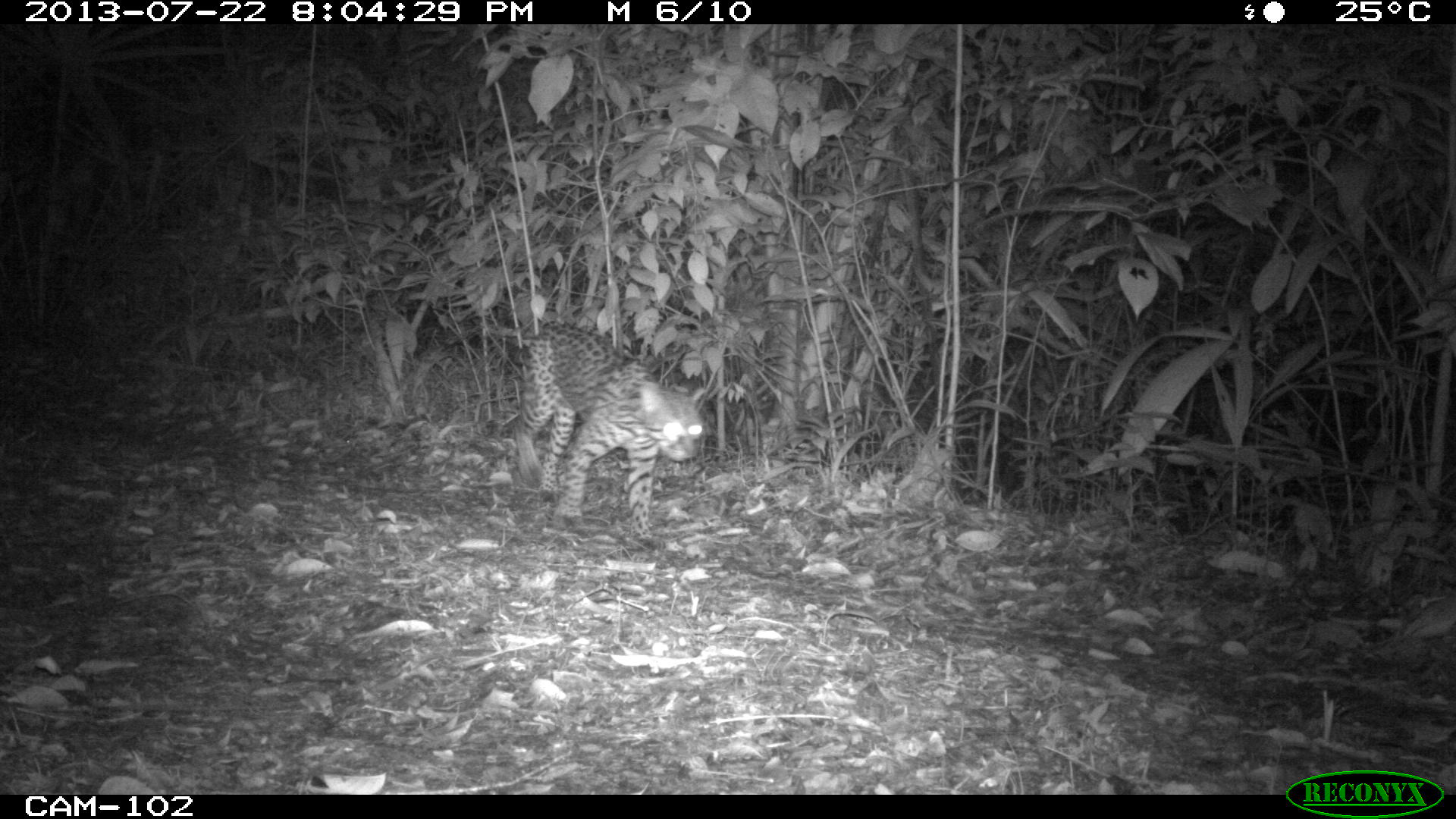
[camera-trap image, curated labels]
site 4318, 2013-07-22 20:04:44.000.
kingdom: Animalia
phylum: Chordata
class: Mammalia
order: Carnivora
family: Felidae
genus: Leopardus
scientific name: Leopardus pardalis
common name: ocelot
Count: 1.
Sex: male.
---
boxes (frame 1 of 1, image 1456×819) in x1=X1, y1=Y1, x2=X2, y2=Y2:
leopardus pardalis: x1=510, y1=314, x2=709, y2=547